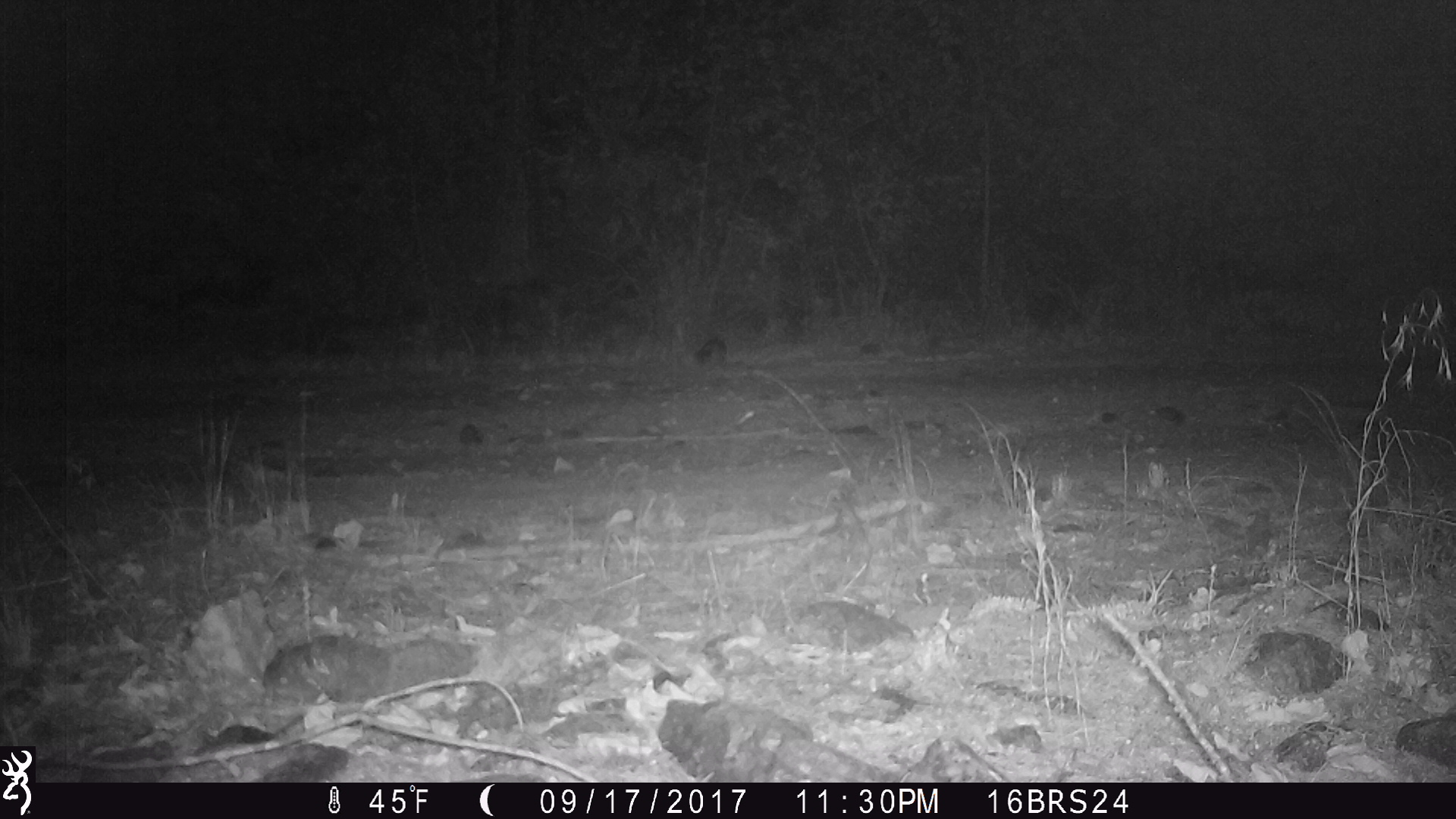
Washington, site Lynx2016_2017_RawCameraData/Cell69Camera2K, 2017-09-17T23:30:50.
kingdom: Animalia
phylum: Chordata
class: Mammalia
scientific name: Mammalia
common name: small mammal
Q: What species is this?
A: Small mammal (Mammalia).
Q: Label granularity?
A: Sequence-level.